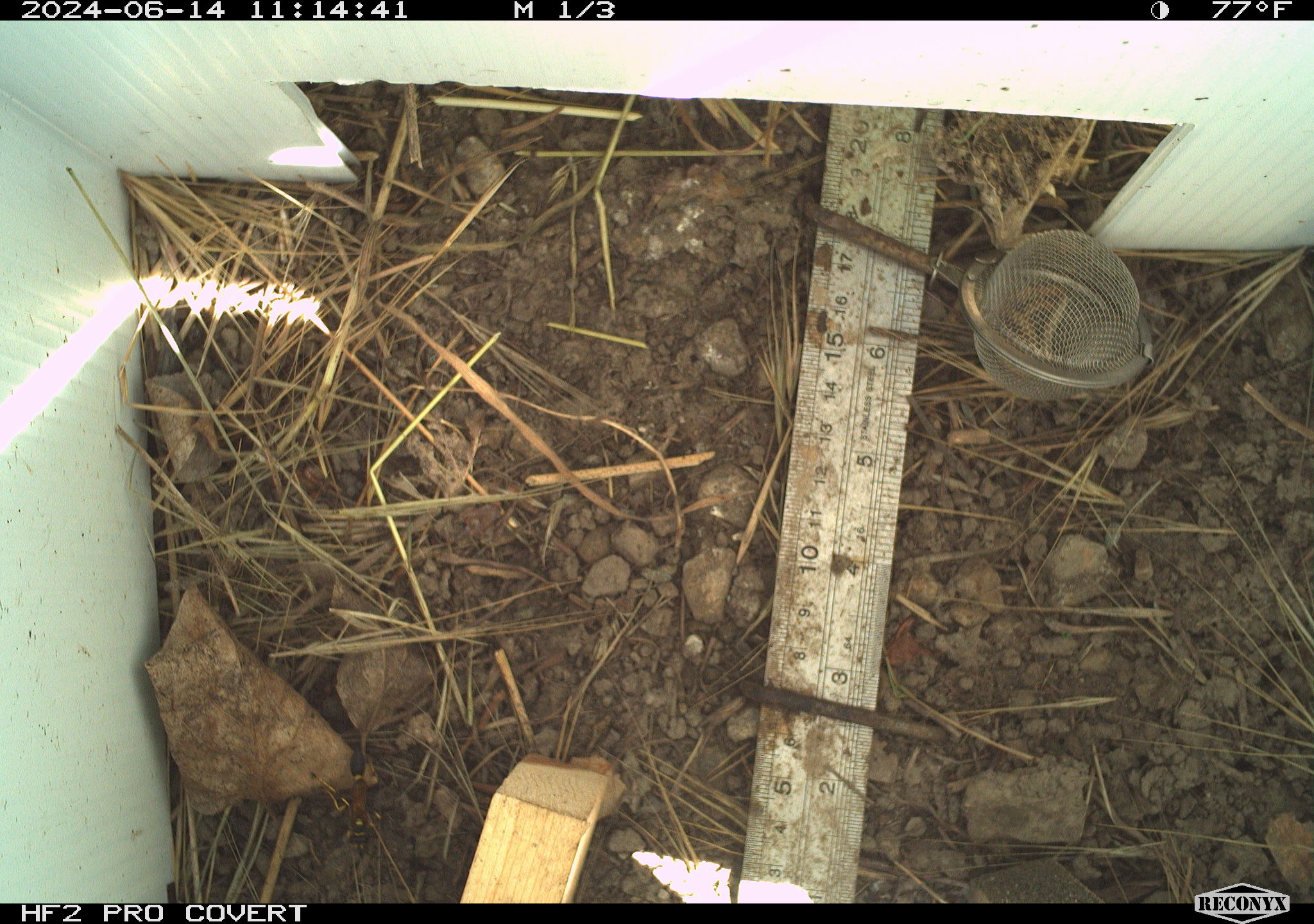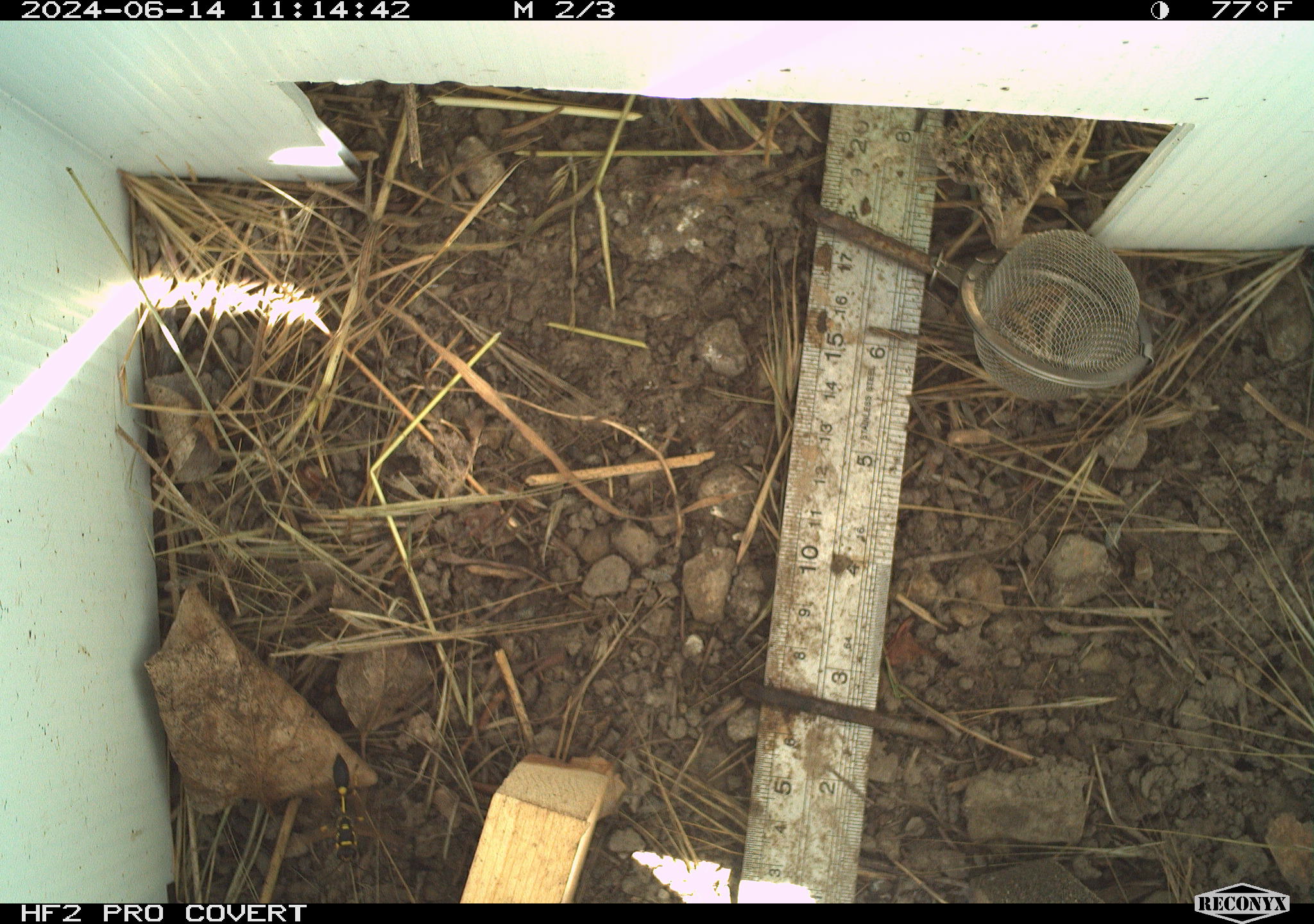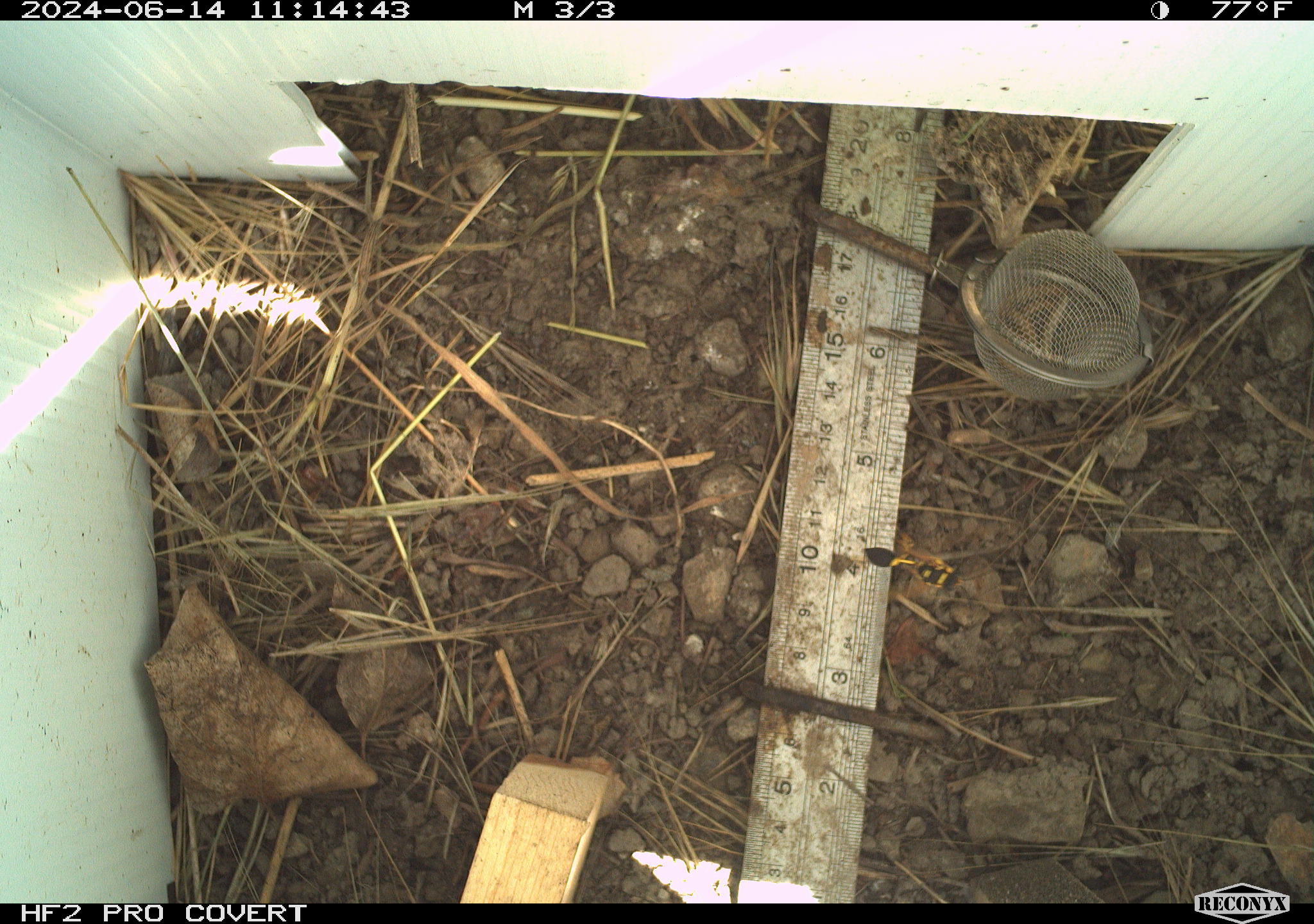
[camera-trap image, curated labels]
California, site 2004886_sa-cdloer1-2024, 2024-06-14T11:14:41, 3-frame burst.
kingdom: Animalia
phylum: Arthropoda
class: Insecta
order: Hymenoptera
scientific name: Hymenoptera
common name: ants, bees, wasps, and sawflies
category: hymenoptera order